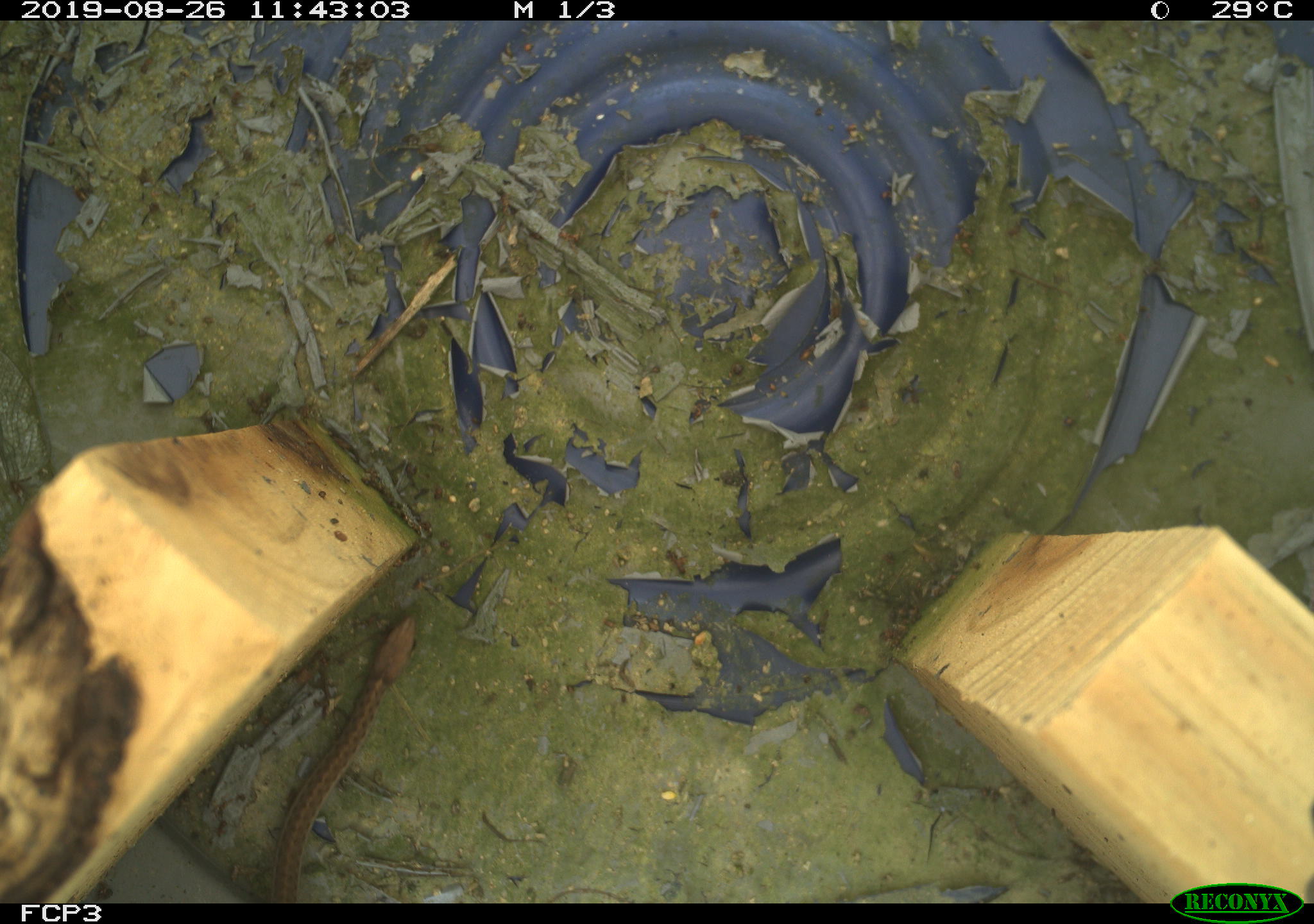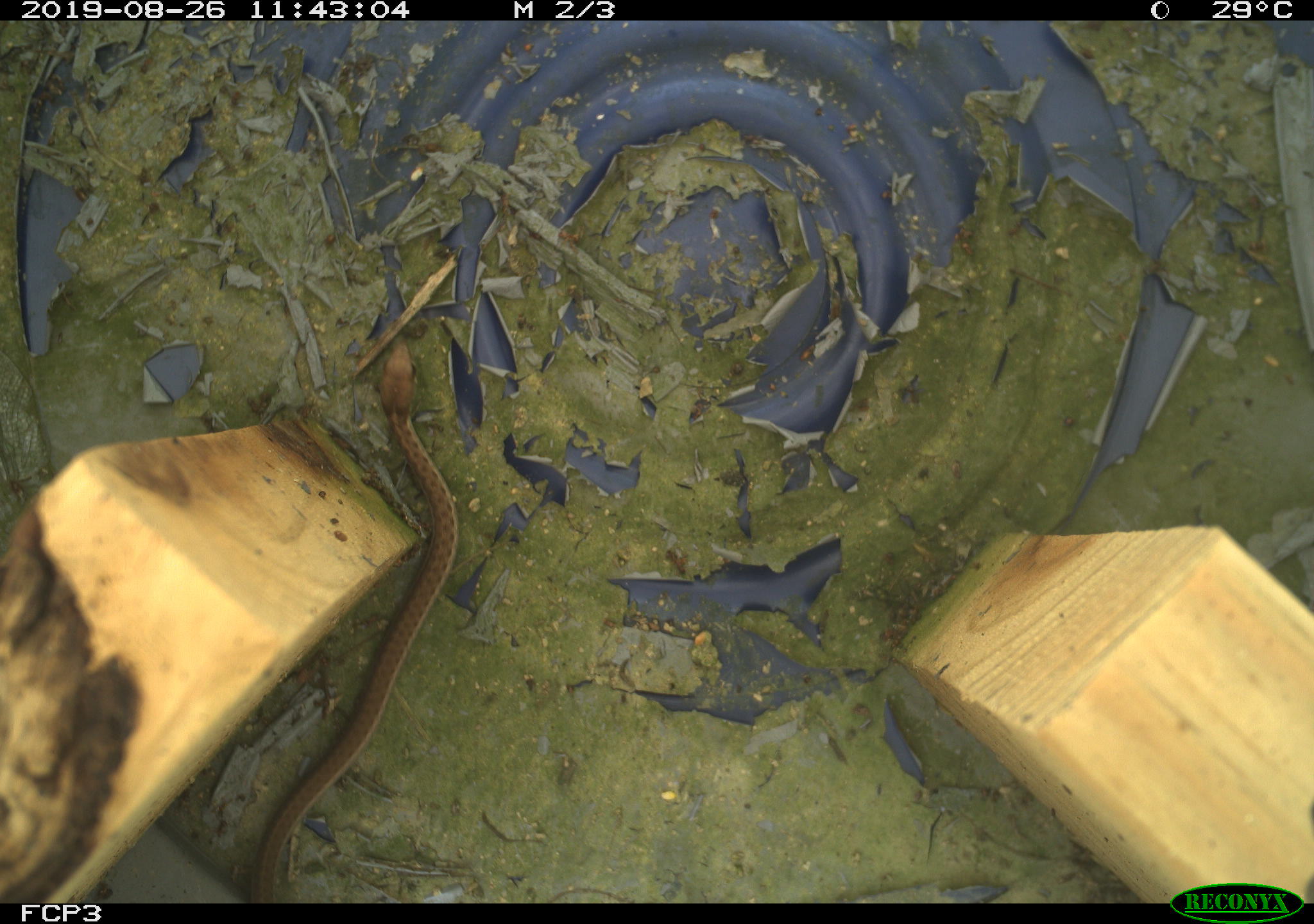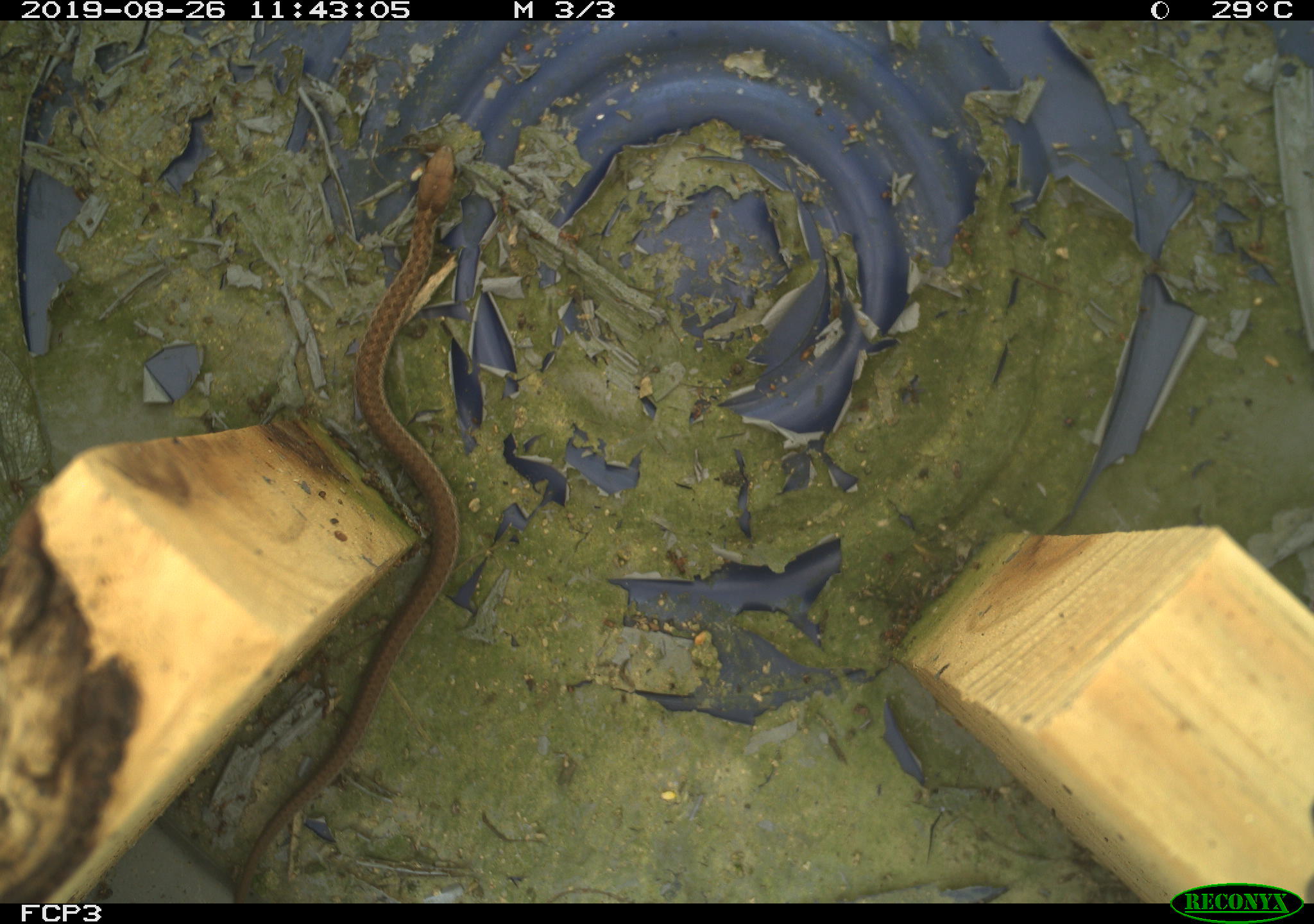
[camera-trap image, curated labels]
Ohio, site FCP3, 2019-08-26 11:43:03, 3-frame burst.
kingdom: Animalia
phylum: Chordata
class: Reptilia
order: Squamata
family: Colubridae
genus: Thamnophis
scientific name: Thamnophis sirtalis sirtalis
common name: eastern gartersnake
Eastern gartersnake (Thamnophis sirtalis sirtalis).